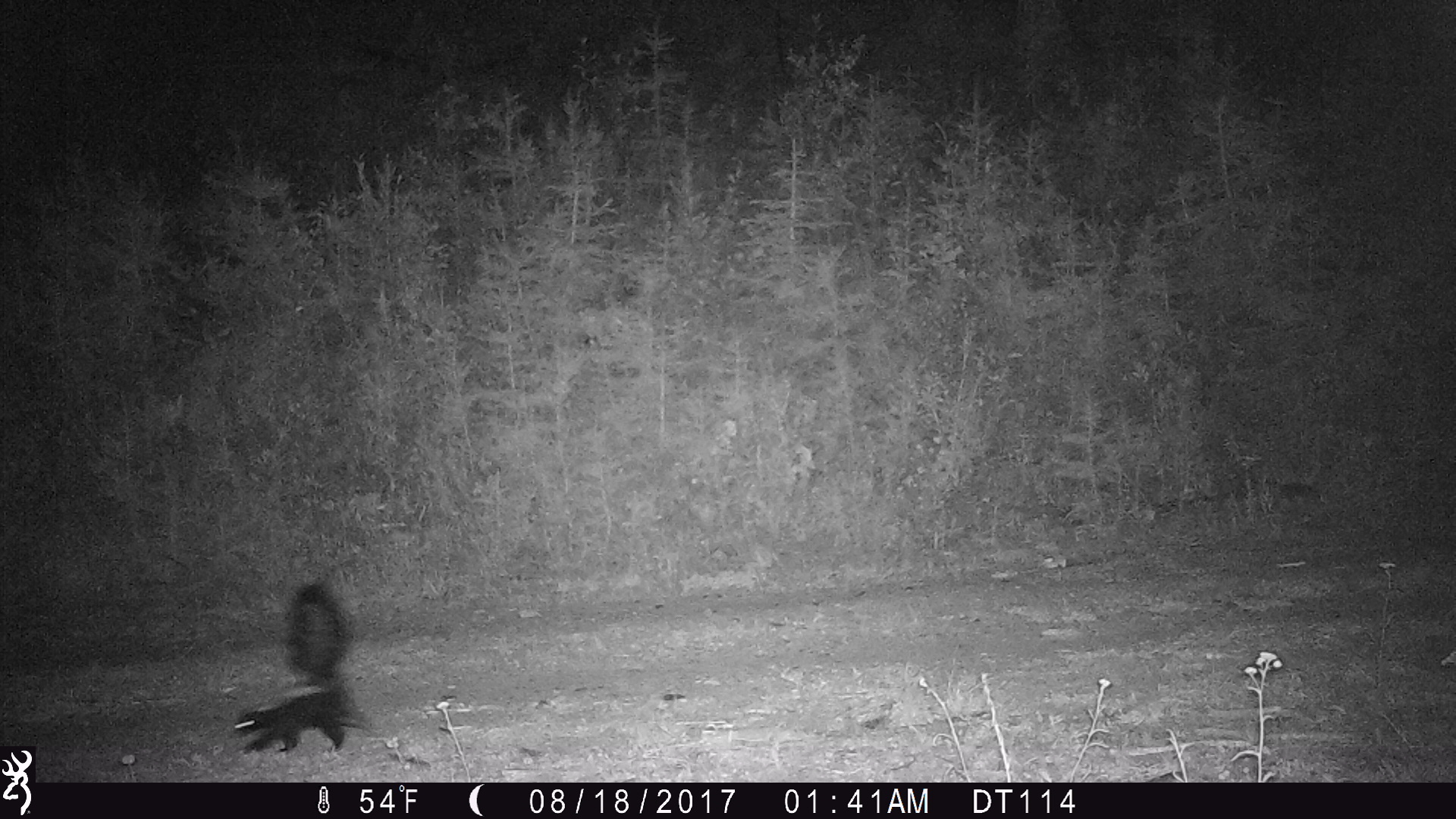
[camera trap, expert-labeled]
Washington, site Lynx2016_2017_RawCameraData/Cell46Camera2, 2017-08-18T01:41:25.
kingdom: Animalia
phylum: Chordata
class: Mammalia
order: Carnivora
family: Mephitidae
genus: Mephitis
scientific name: Mephitis mephitis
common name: striped skunk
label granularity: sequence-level